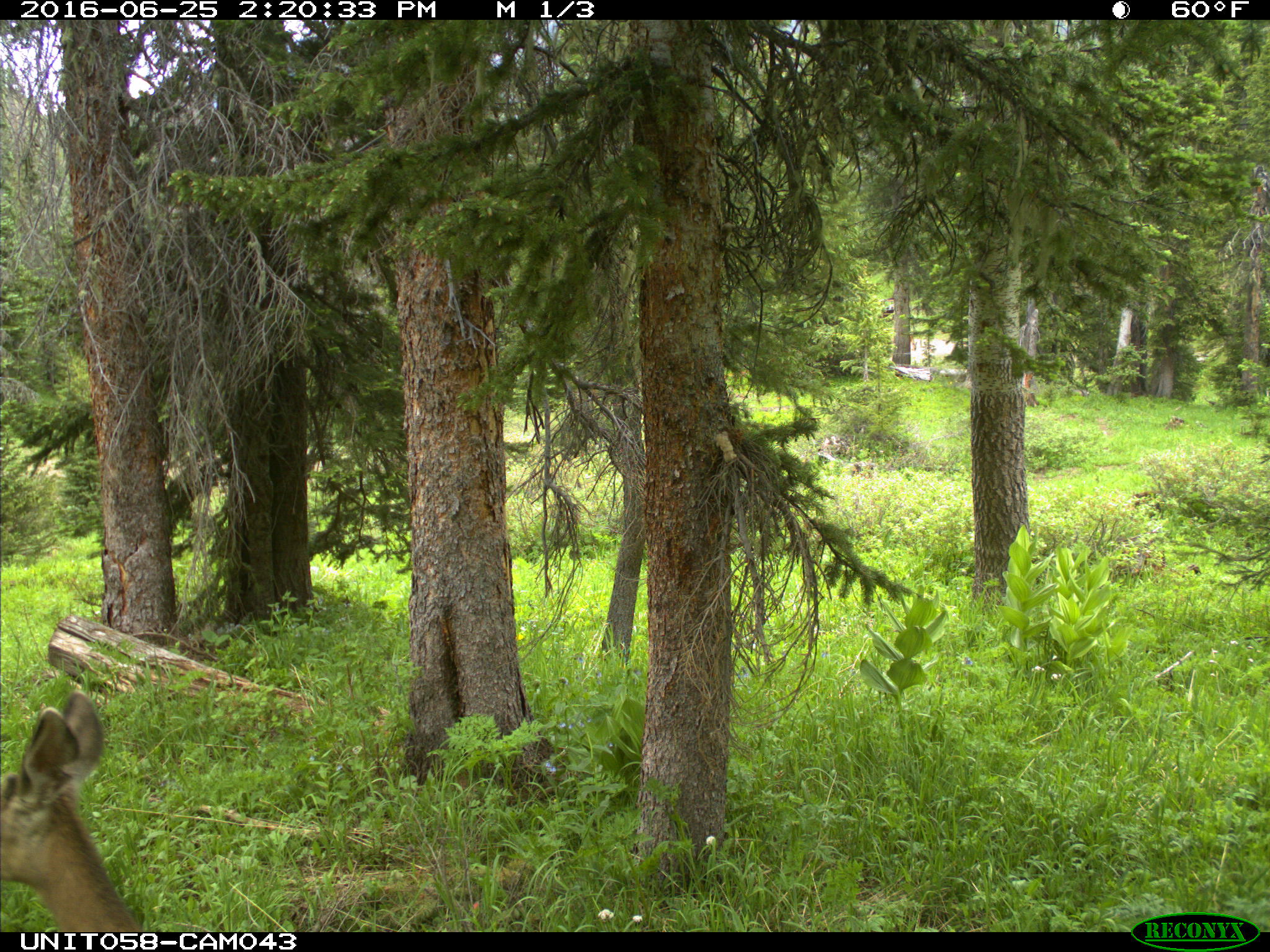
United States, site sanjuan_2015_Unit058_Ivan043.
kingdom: Animalia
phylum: Chordata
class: Mammalia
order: Artiodactyla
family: Cervidae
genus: Odocoileus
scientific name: Odocoileus hemionus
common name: mule deer